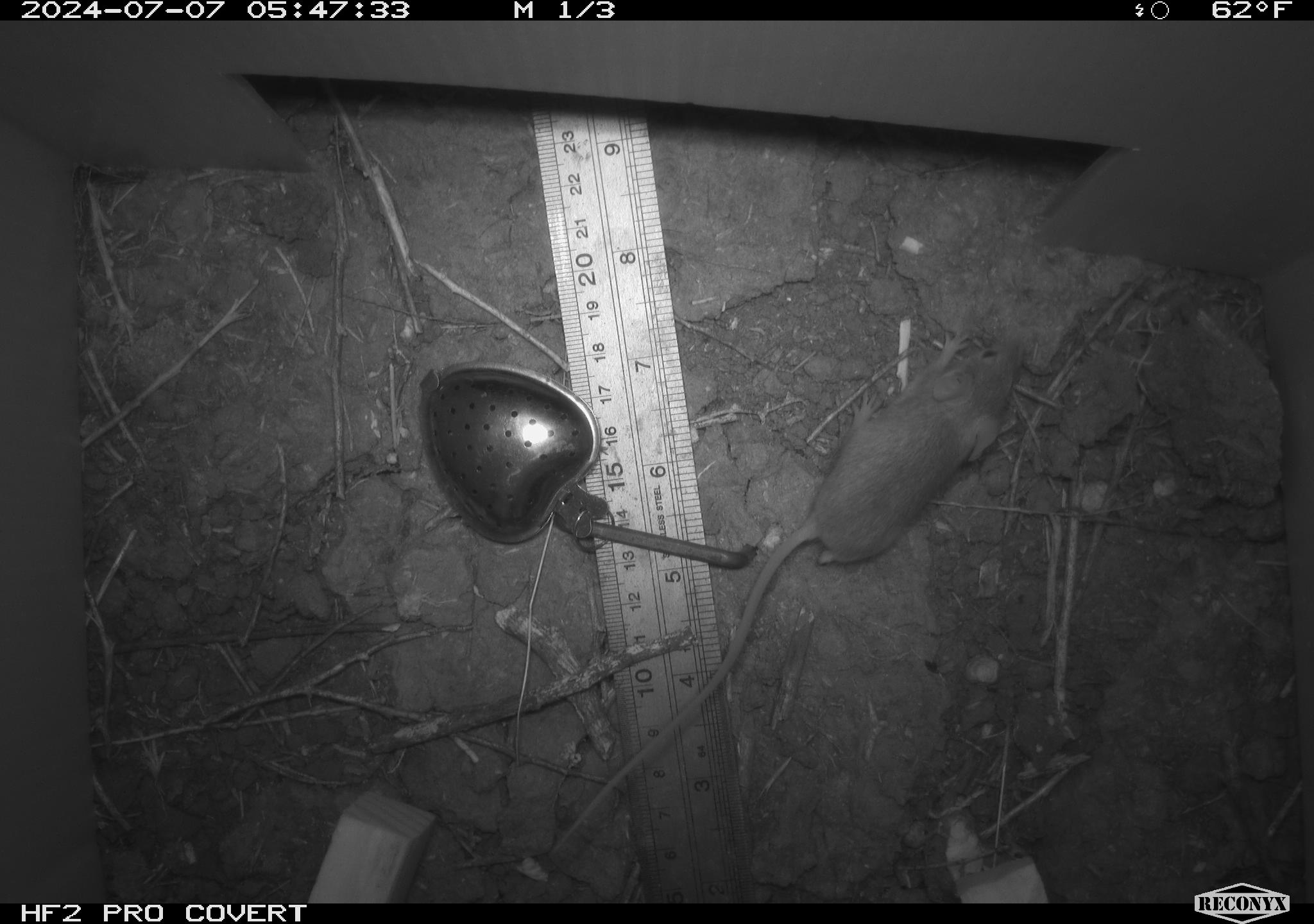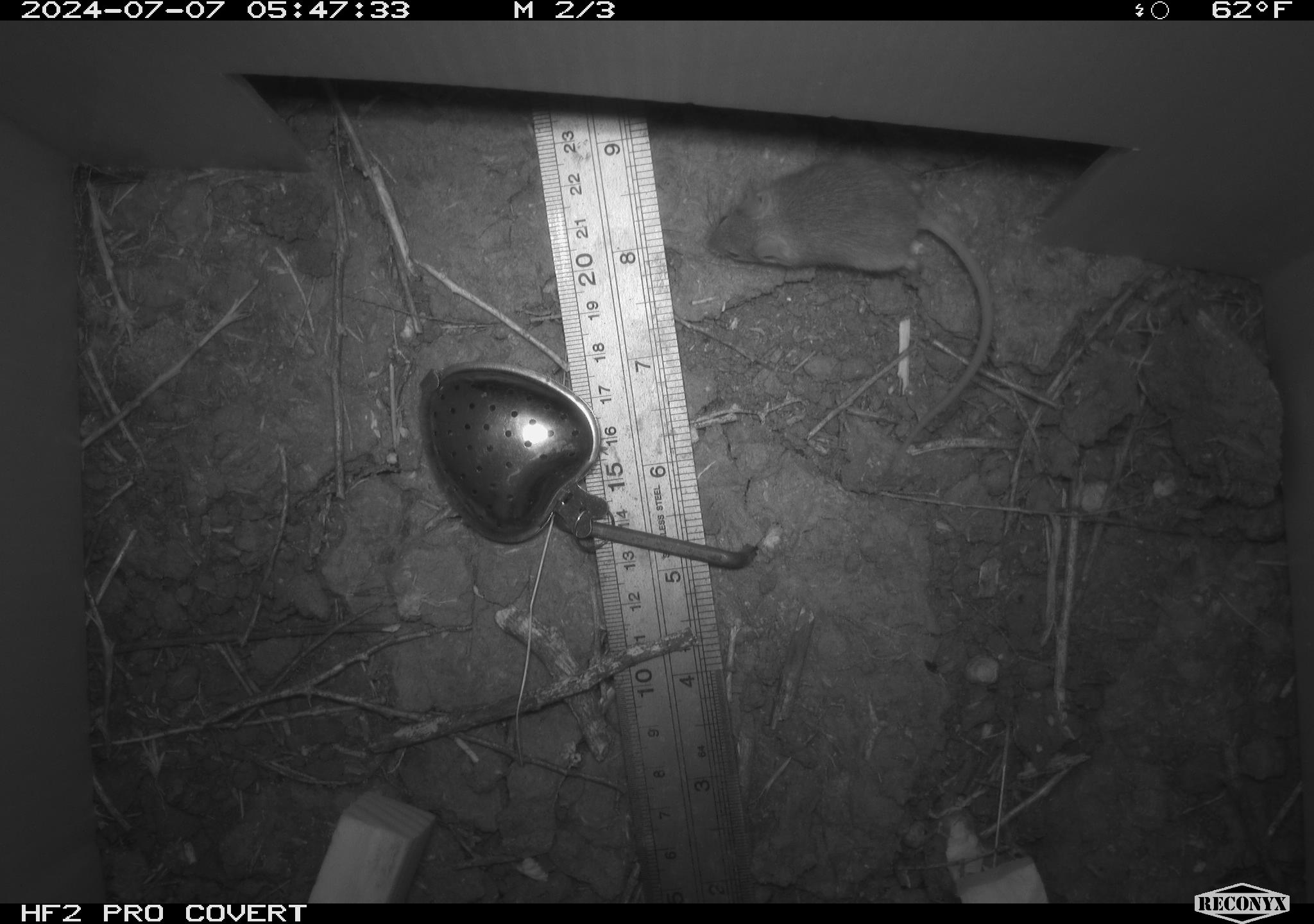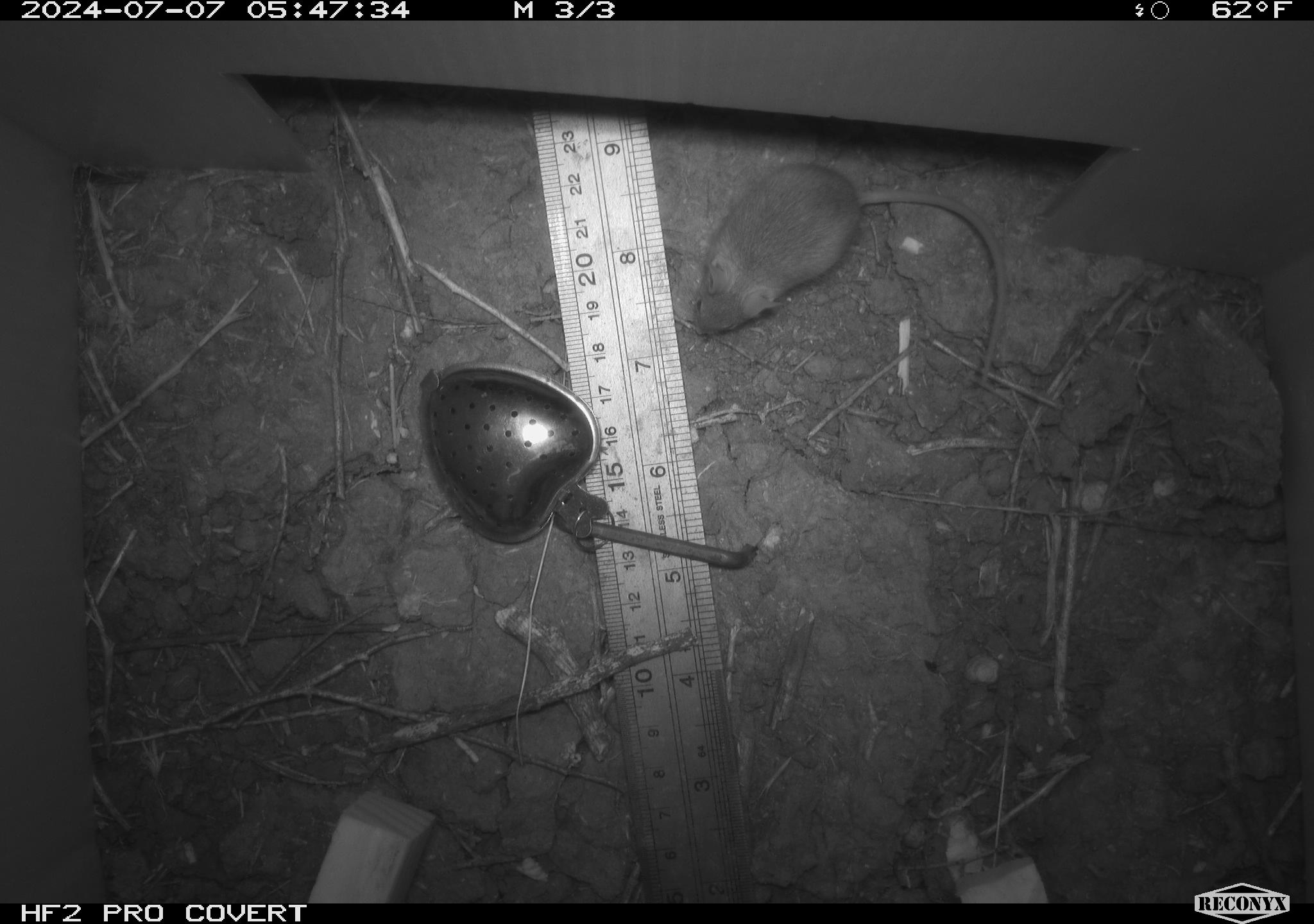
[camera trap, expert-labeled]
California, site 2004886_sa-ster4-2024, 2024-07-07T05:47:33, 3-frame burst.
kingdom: Animalia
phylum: Chordata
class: Mammalia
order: Rodentia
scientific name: Rodentia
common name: mouse species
Mouse species (Rodentia).